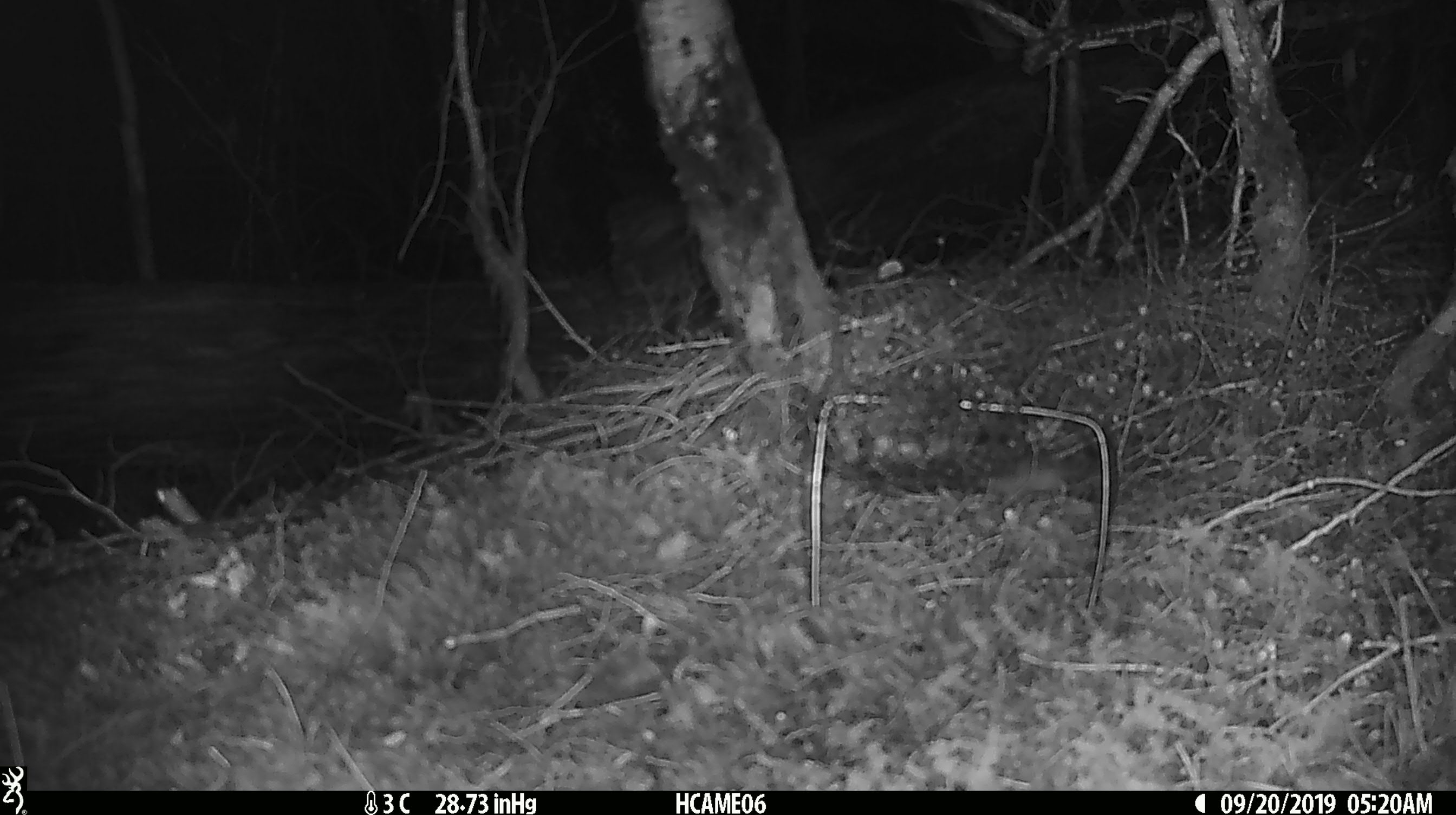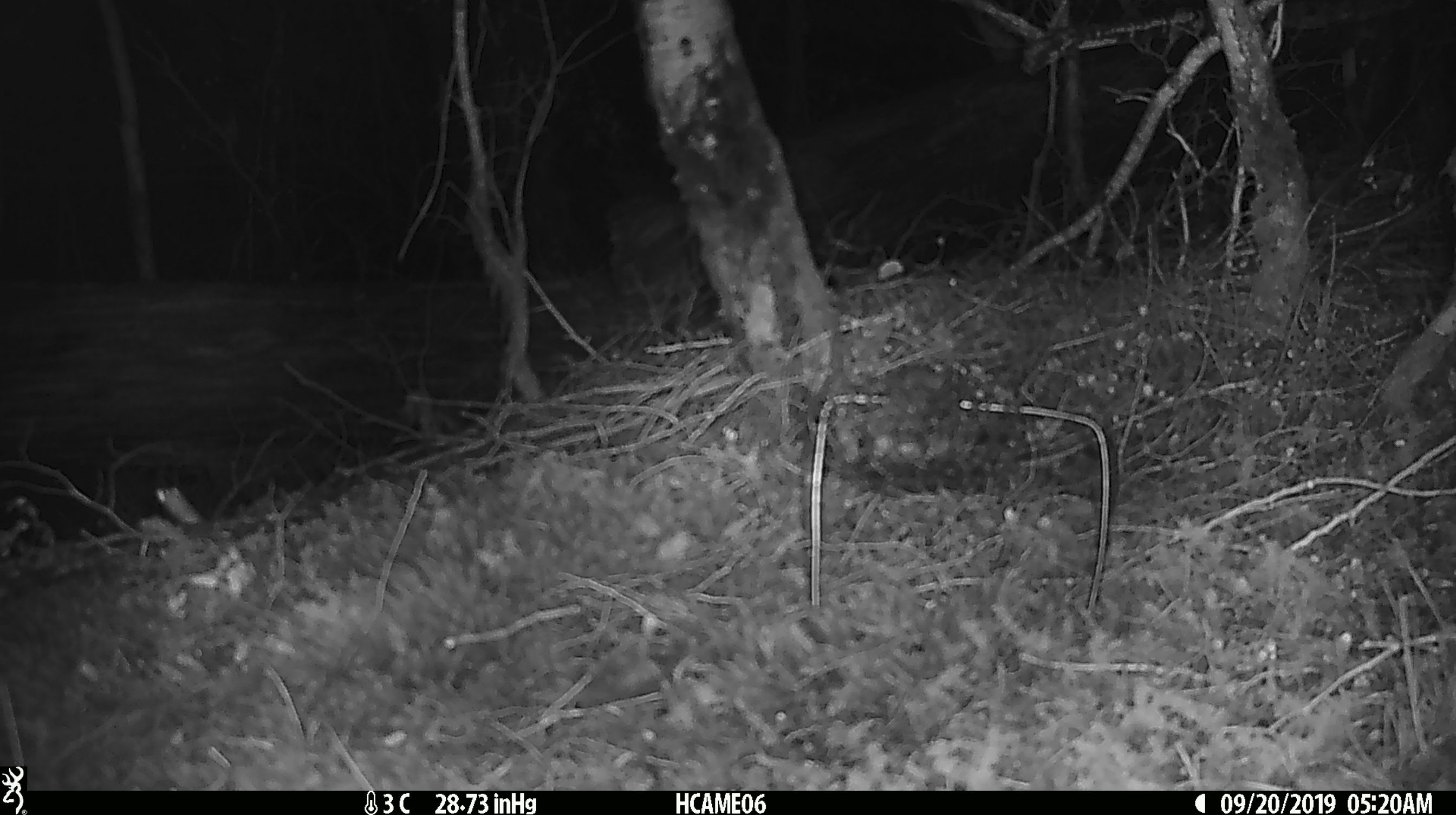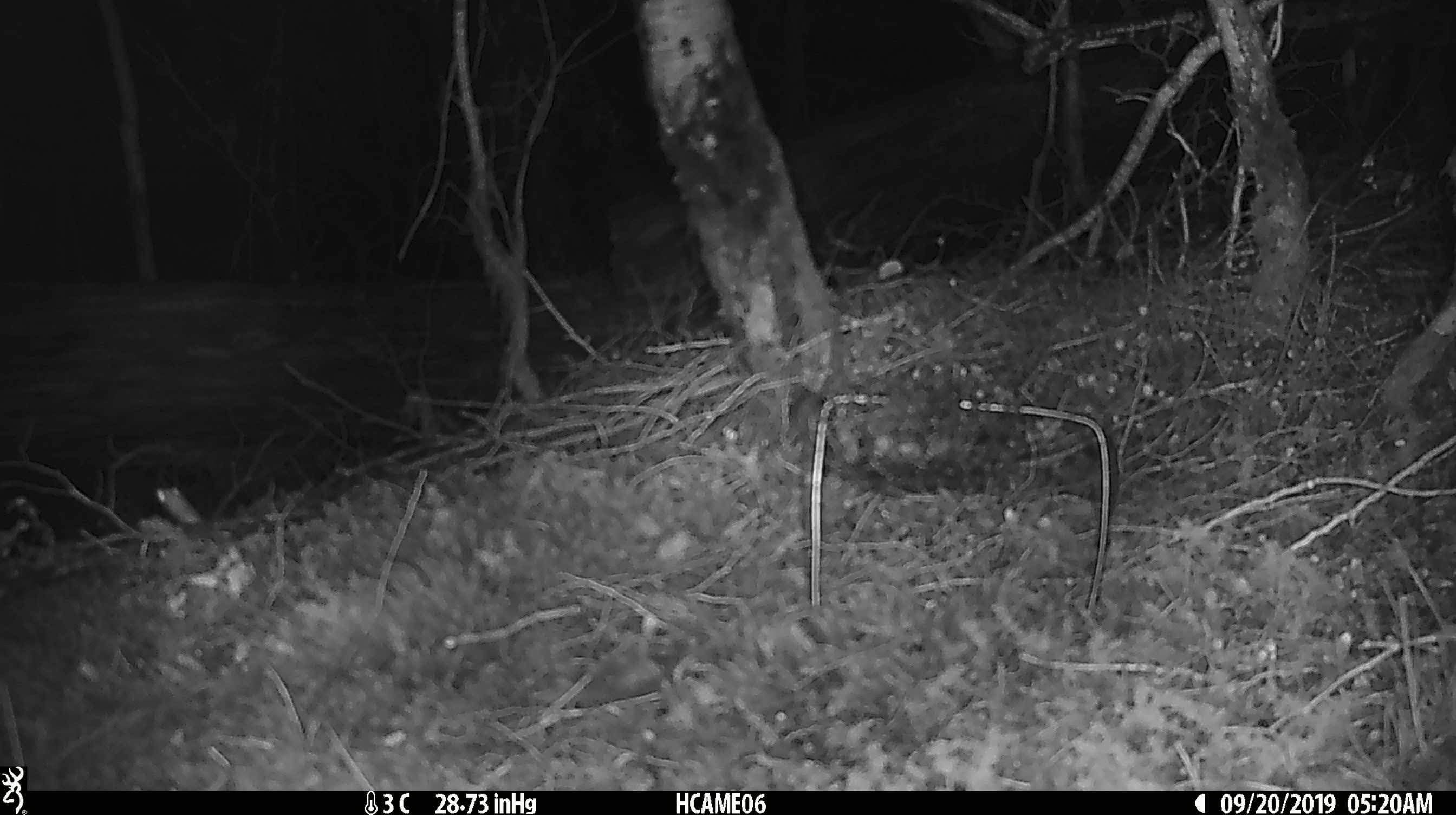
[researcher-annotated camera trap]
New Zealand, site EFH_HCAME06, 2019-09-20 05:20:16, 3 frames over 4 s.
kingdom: Animalia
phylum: Chordata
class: Mammalia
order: Rodentia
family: Muridae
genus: Mus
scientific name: Mus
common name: mouse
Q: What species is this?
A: Mouse (Mus).